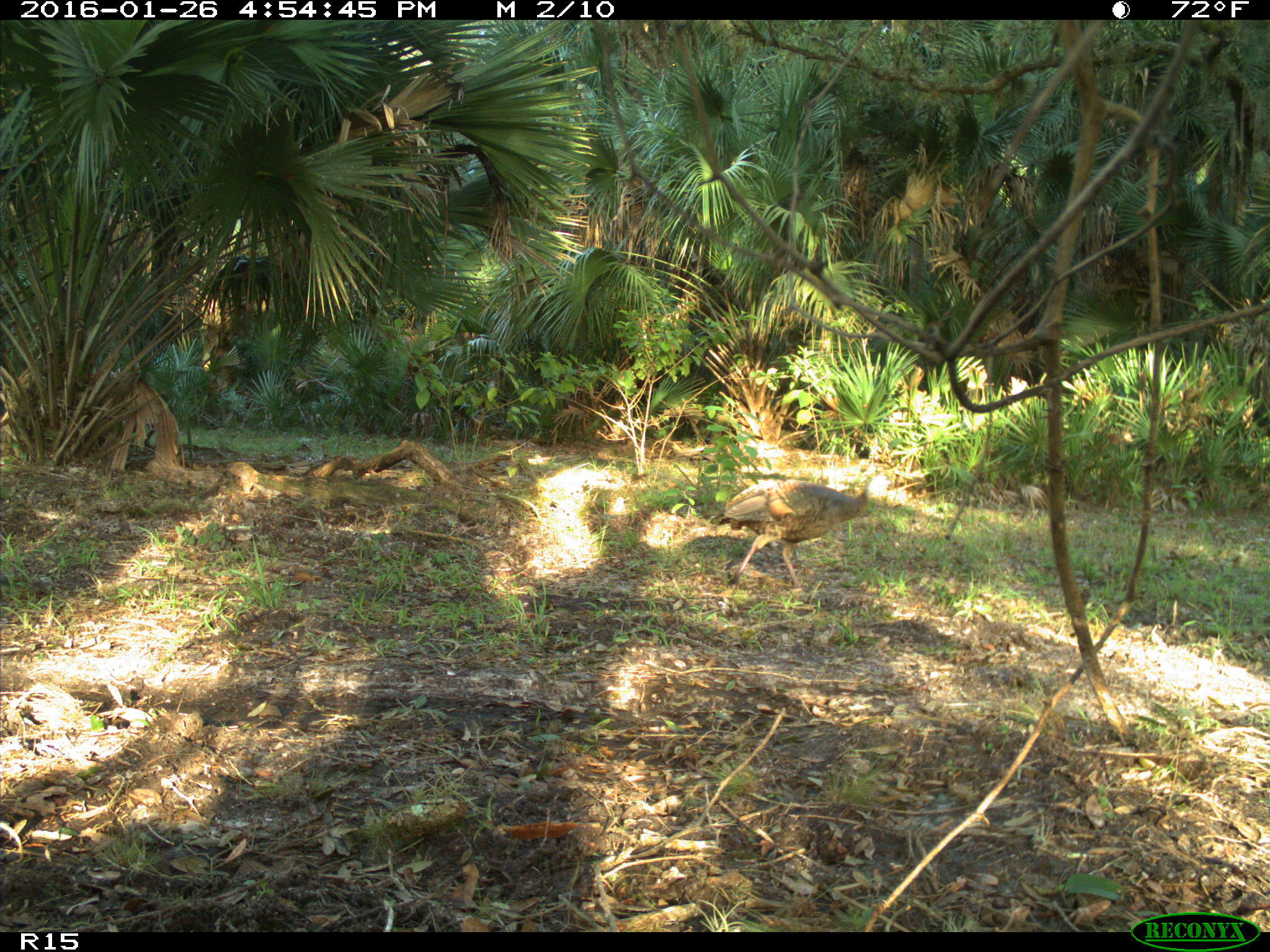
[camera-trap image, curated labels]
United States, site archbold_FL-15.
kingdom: Animalia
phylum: Chordata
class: Aves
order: Galliformes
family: Phasianidae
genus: Meleagris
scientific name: Meleagris gallopavo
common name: wild turkey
Meleagris gallopavo (wild turkey).